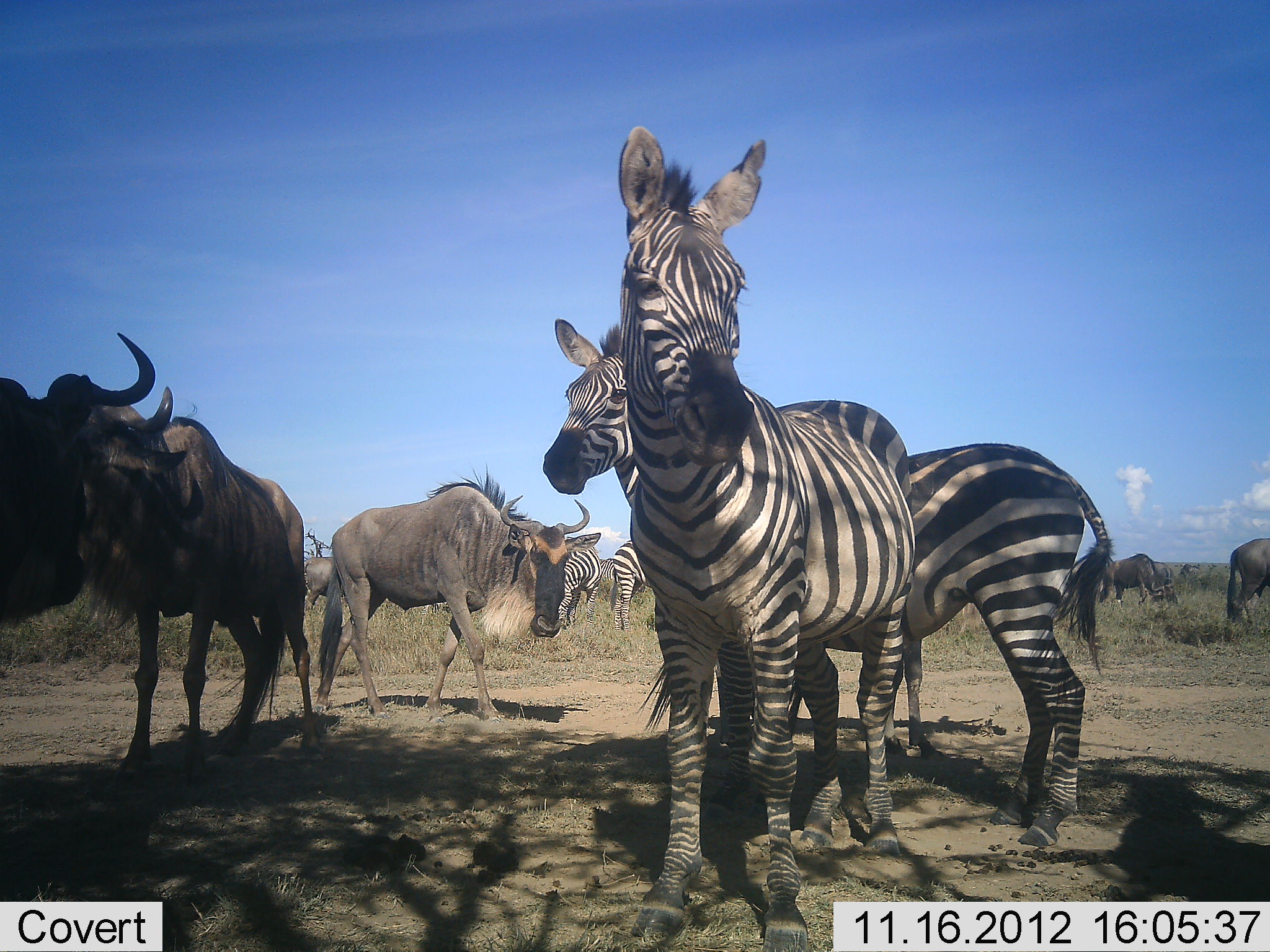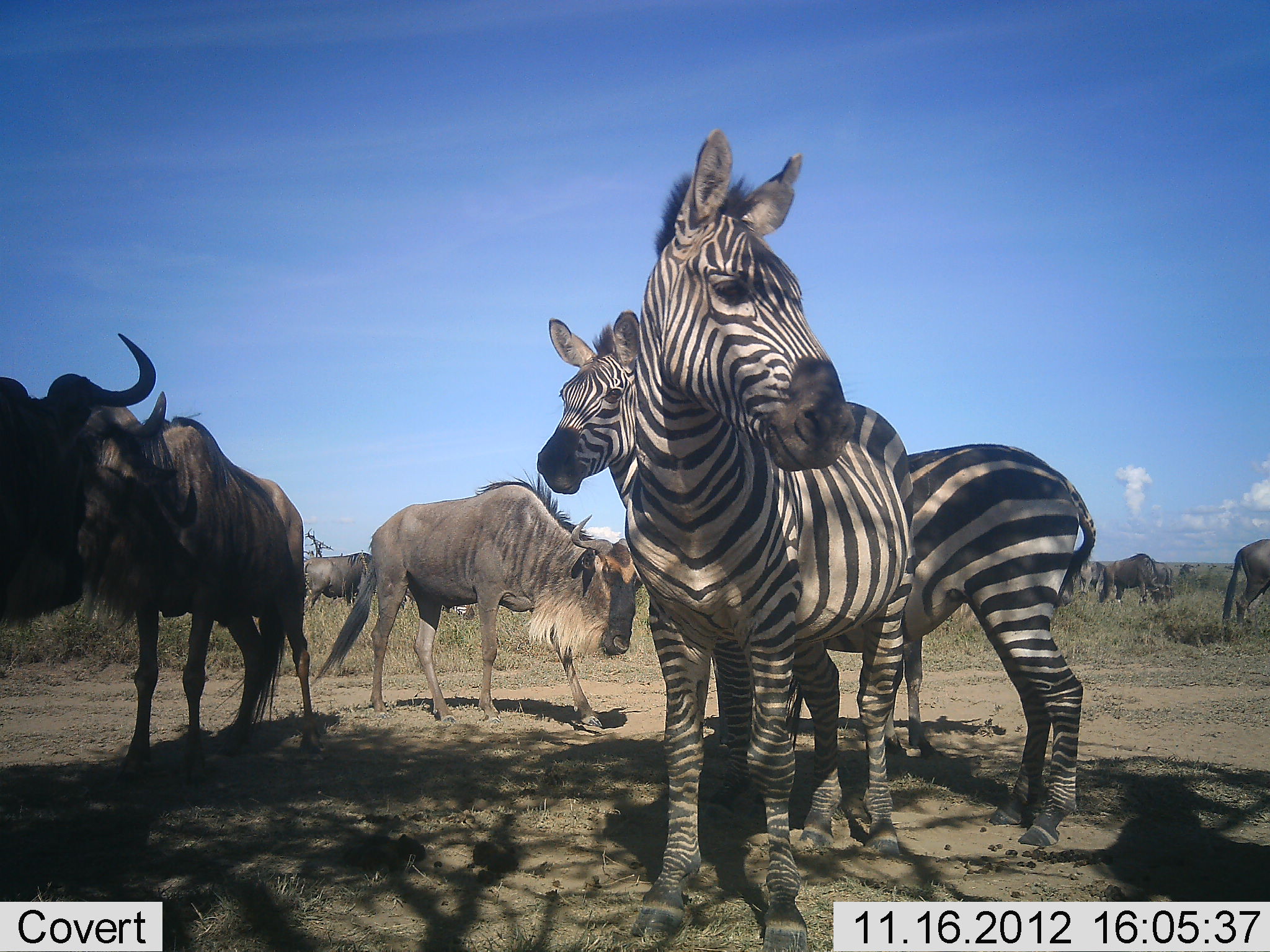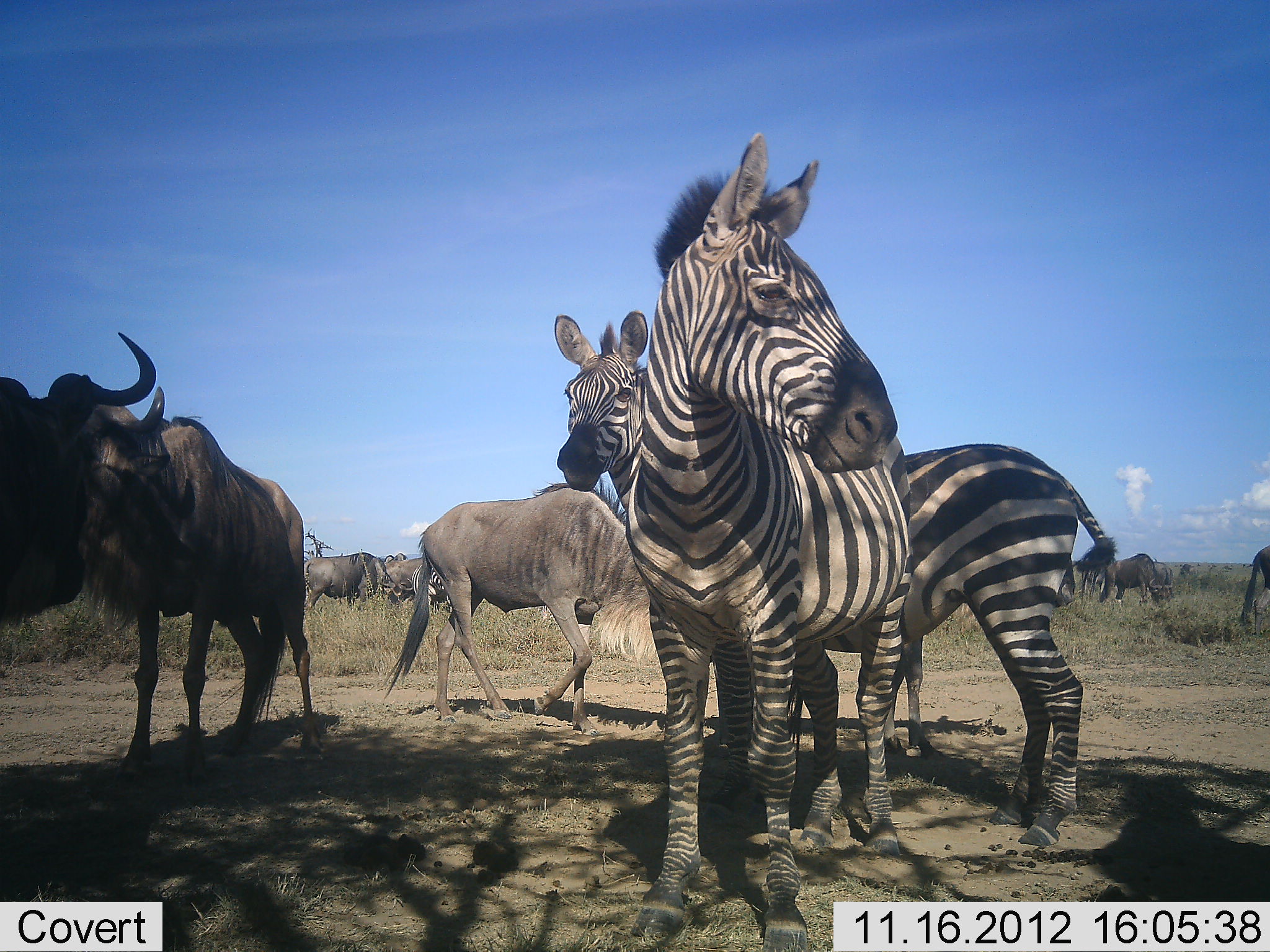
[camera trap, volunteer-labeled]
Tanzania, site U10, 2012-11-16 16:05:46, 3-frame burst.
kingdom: Animalia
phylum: Chordata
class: Mammalia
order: Artiodactyla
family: Bovidae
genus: Connochaetes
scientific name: Connochaetes taurinus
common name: blue wildebeest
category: wildebeest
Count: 7.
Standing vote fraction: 100%.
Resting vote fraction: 0%.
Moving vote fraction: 100%.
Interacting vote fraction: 0%.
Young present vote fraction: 0%.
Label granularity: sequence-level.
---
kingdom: Animalia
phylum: Chordata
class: Mammalia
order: Perissodactyla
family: Equidae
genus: Equus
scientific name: Equus quagga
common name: plains zebra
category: zebra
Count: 4.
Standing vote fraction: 100%.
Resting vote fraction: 0%.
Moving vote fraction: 0%.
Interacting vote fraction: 0%.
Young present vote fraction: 10%.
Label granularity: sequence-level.